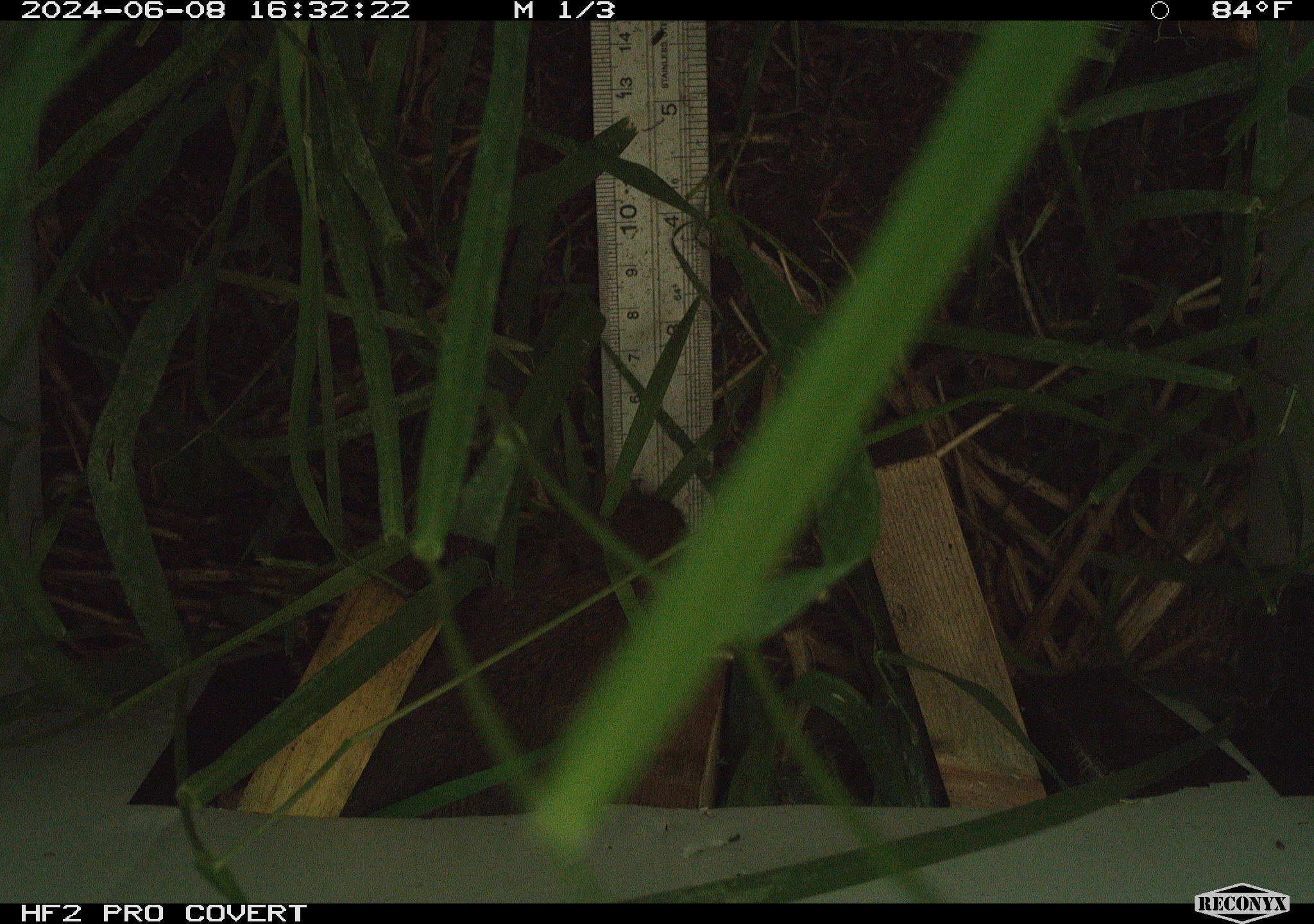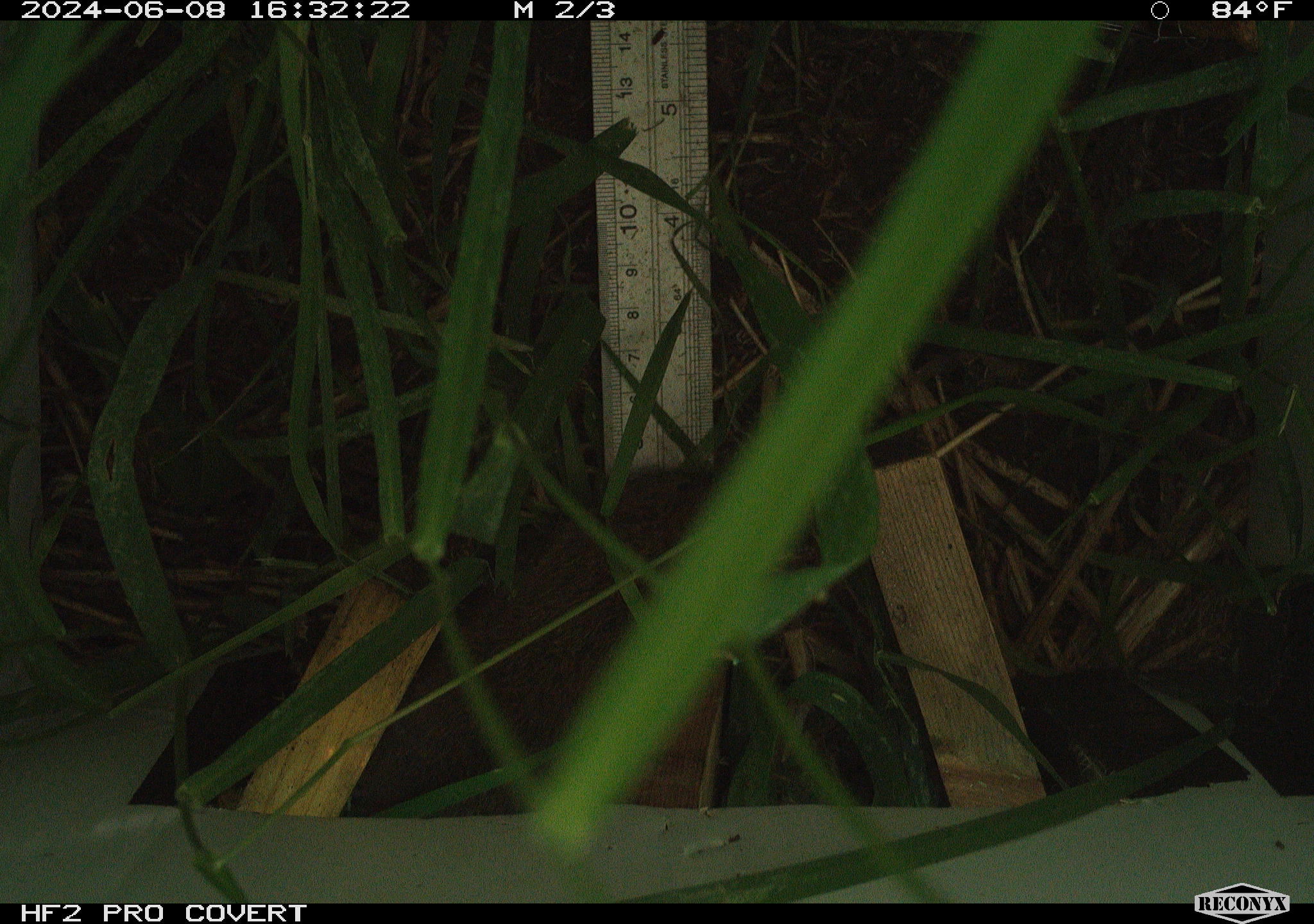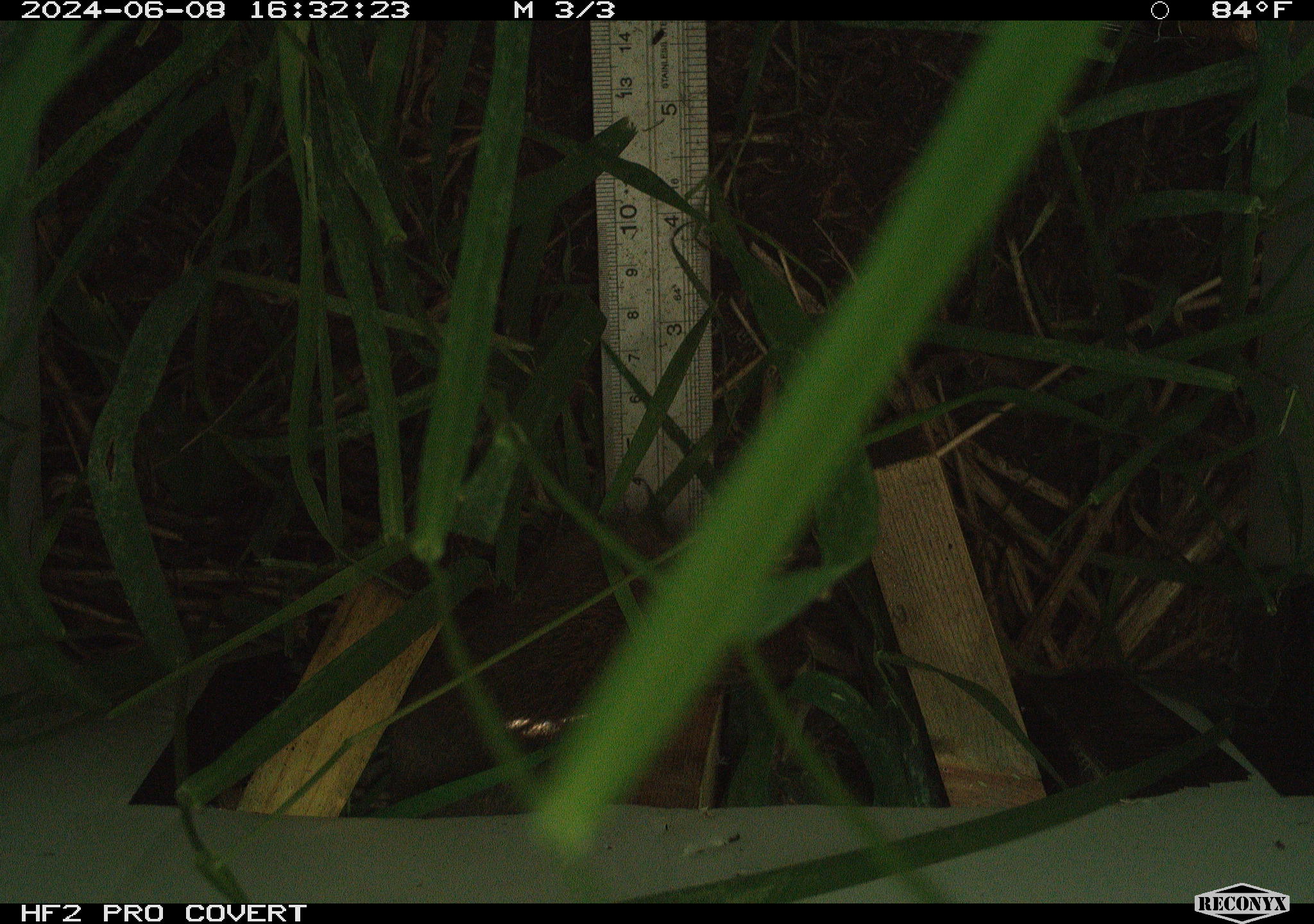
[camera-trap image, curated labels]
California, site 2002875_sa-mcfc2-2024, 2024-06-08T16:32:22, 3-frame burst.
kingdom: Animalia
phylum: Chordata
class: Mammalia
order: Rodentia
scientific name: Rodentia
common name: rodent